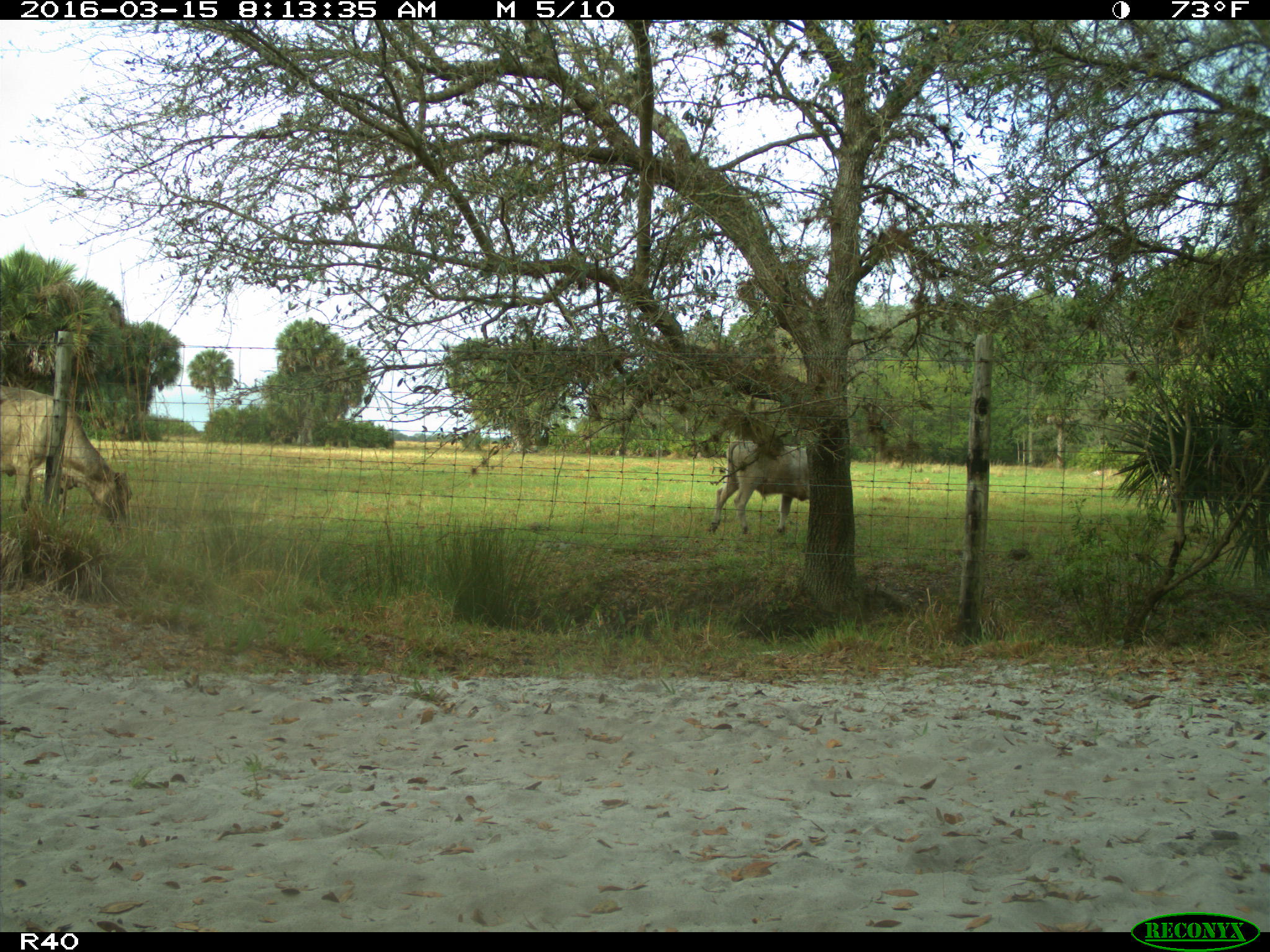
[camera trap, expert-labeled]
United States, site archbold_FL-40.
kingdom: Animalia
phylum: Chordata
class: Mammalia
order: Artiodactyla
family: Bovidae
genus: Bos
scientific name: Bos taurus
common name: domestic cow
Bos taurus (domestic cow).